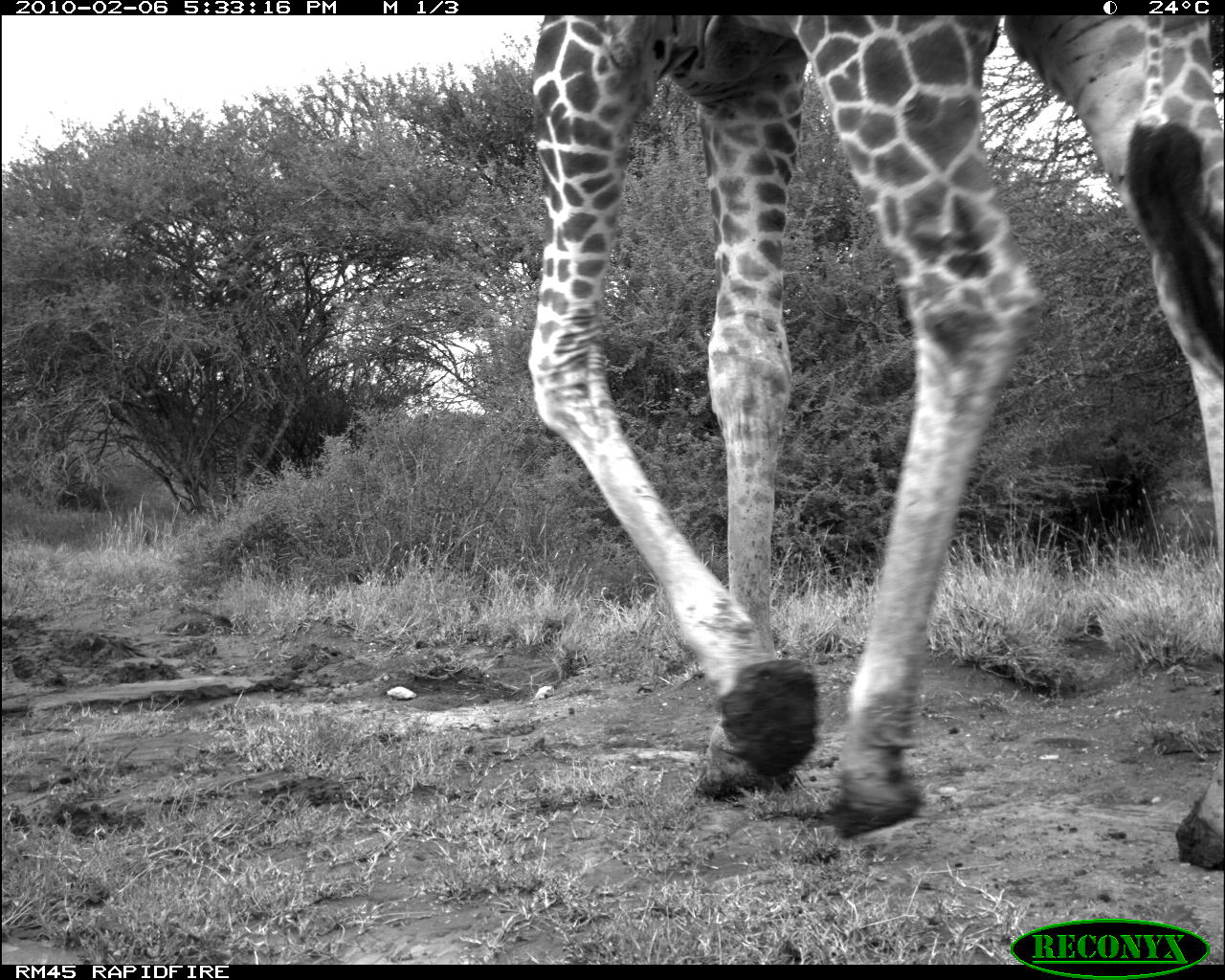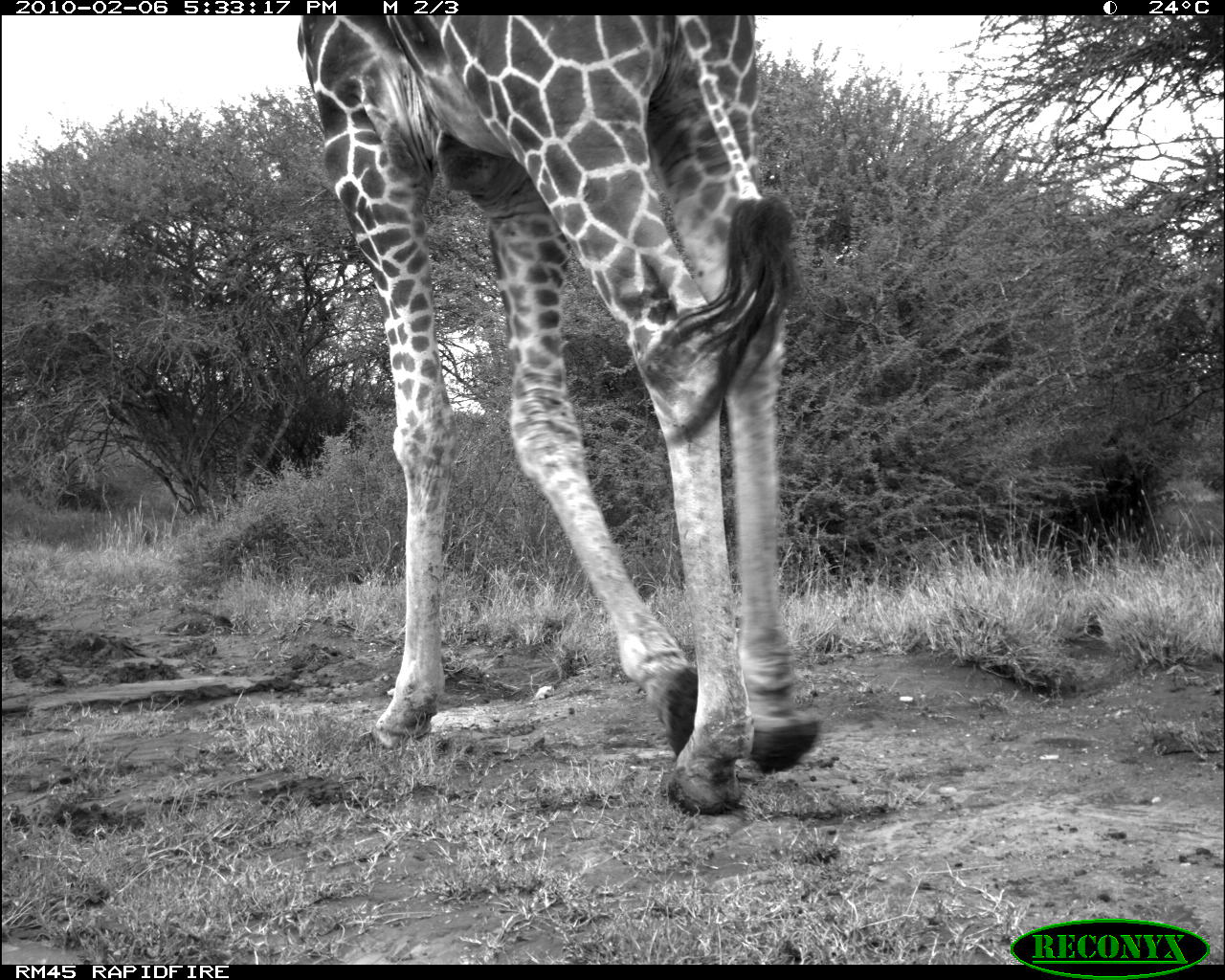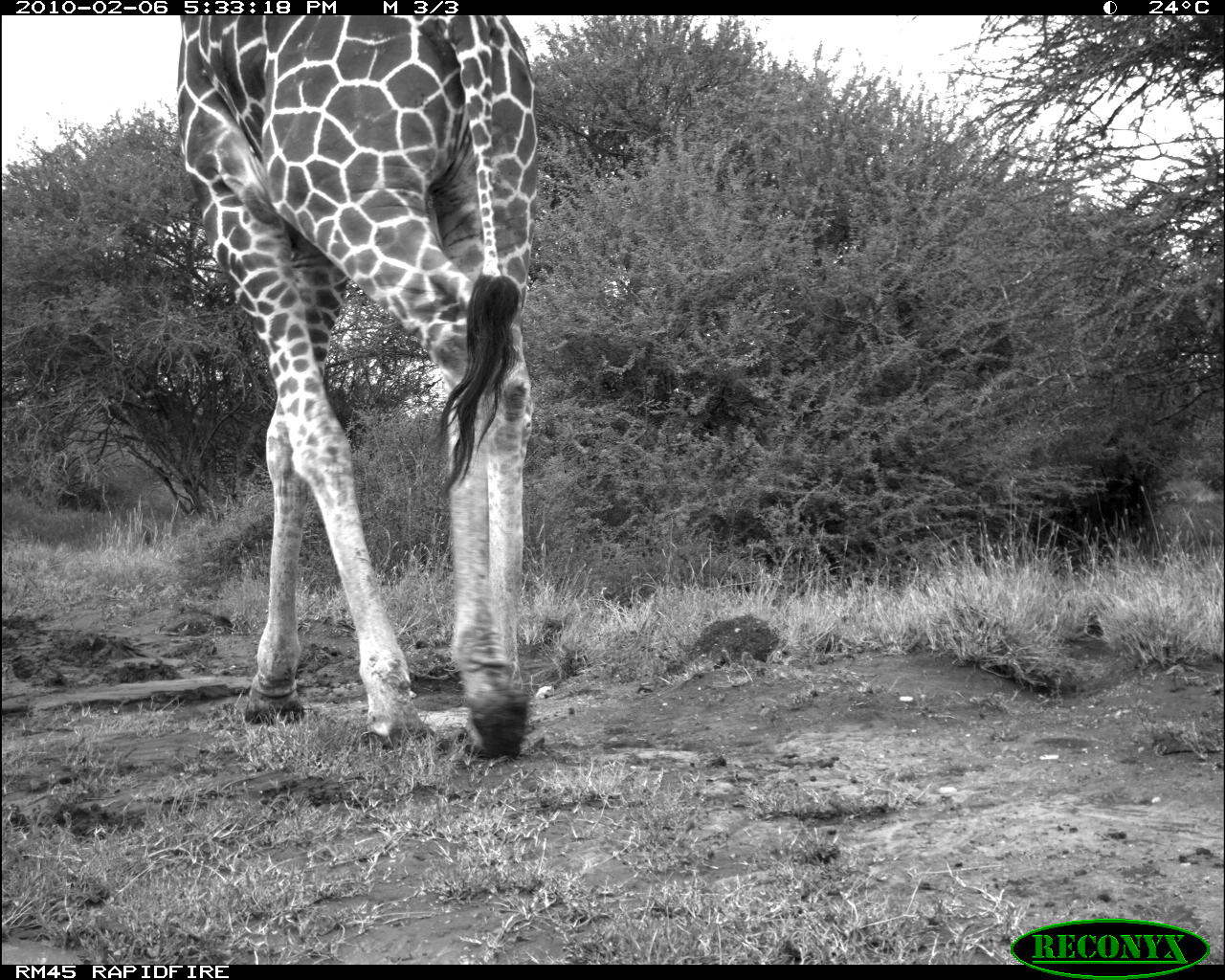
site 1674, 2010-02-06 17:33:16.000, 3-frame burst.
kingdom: Animalia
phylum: Chordata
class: Mammalia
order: Artiodactyla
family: Giraffidae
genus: Giraffa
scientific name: Giraffa camelopardalis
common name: giraffe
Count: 1.